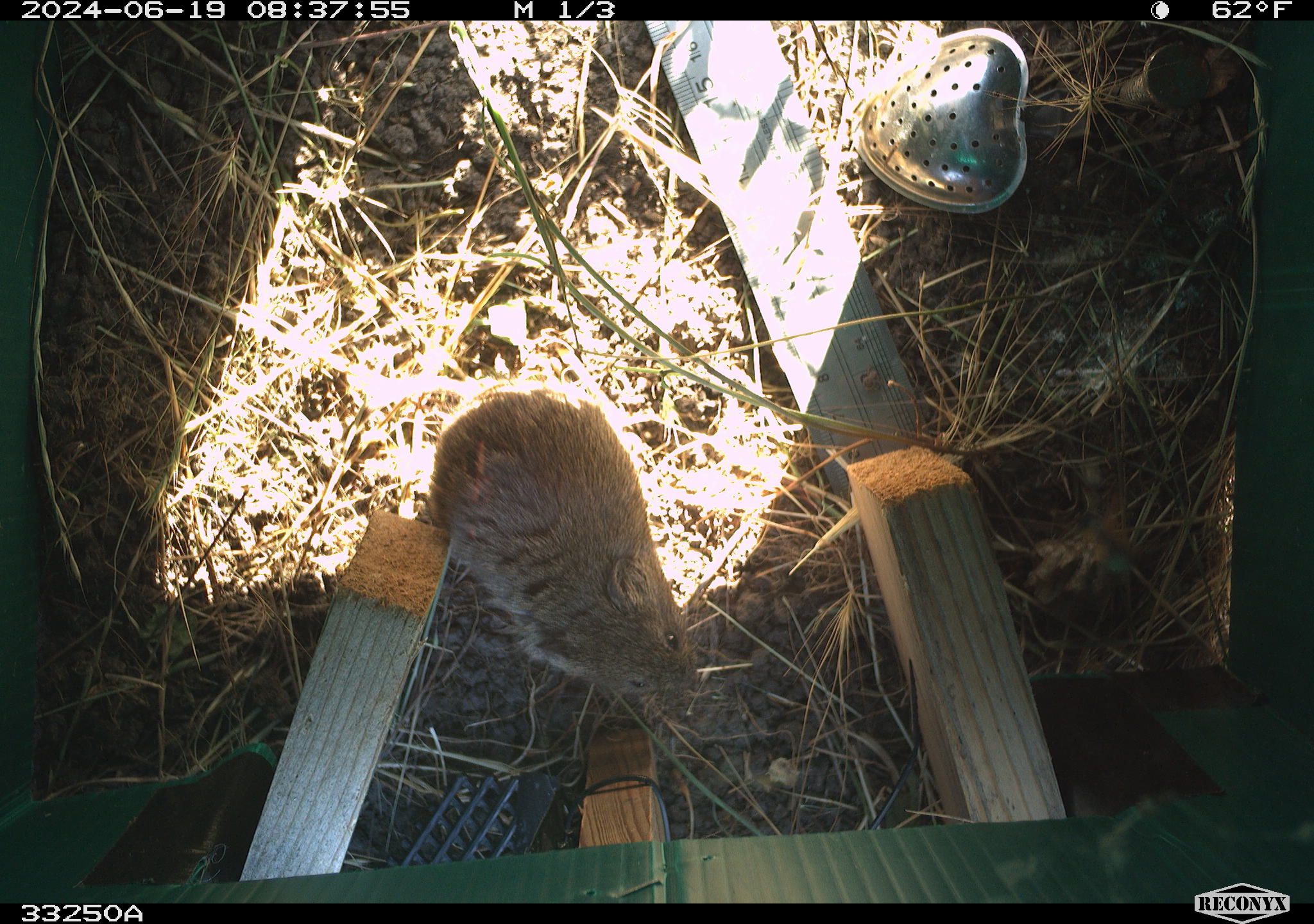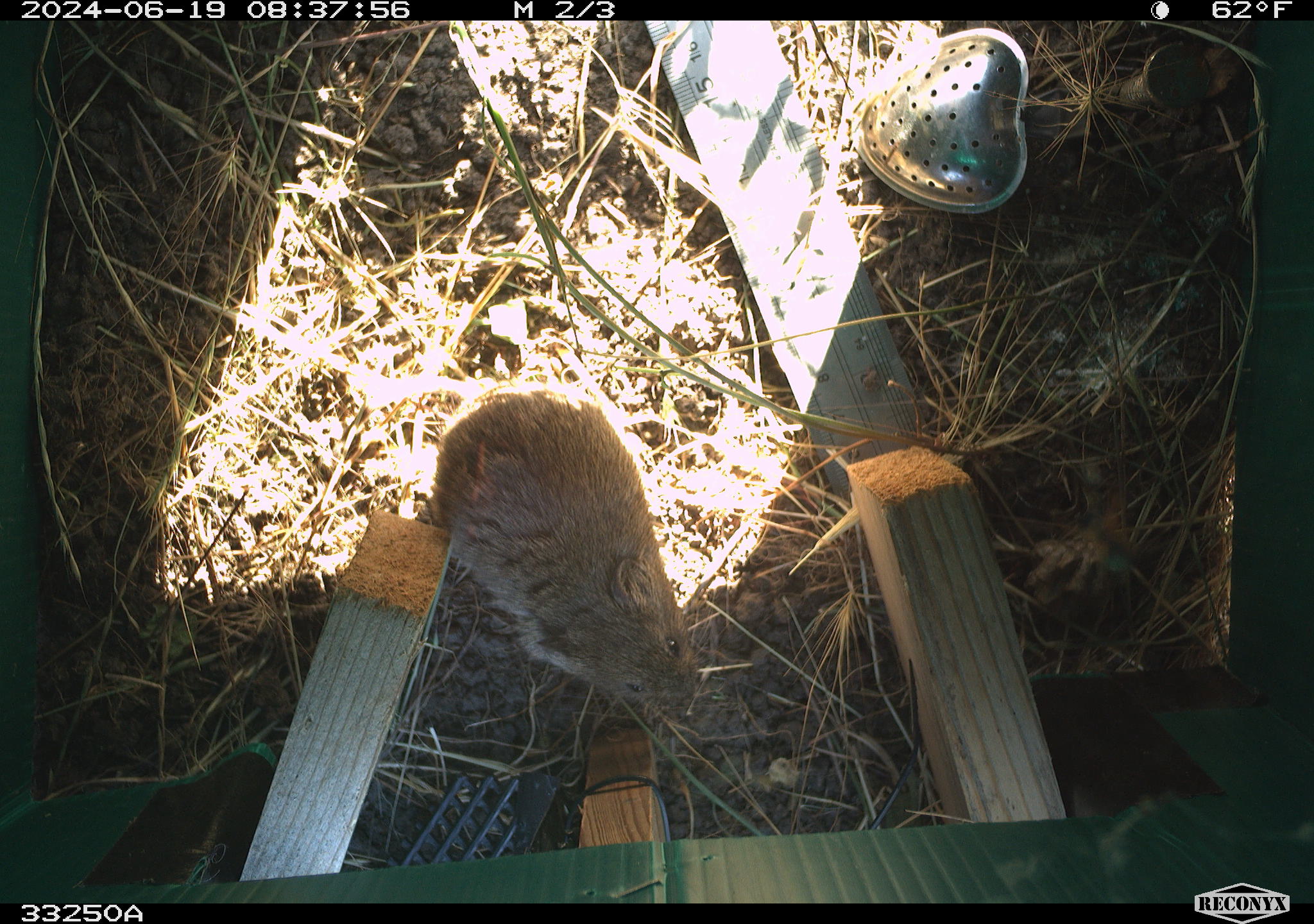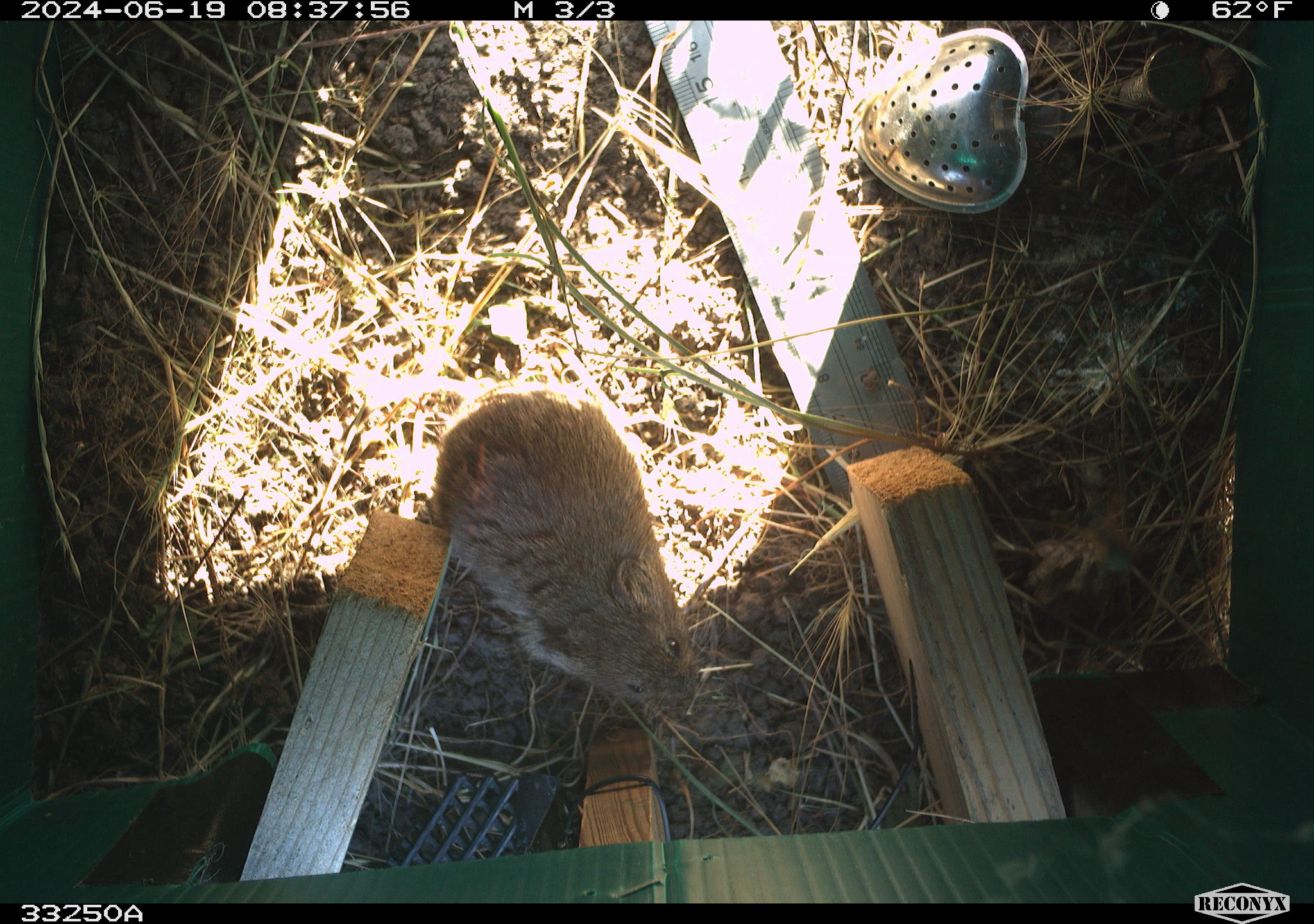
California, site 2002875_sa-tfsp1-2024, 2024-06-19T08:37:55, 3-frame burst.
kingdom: Animalia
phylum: Chordata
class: Mammalia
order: Rodentia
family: Cricetidae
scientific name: Arvicolinae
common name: voles, lemmings, and muskrats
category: arvicolinae subfamily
Arvicolinae subfamily (voles, lemmings, and muskrats) (Arvicolinae).